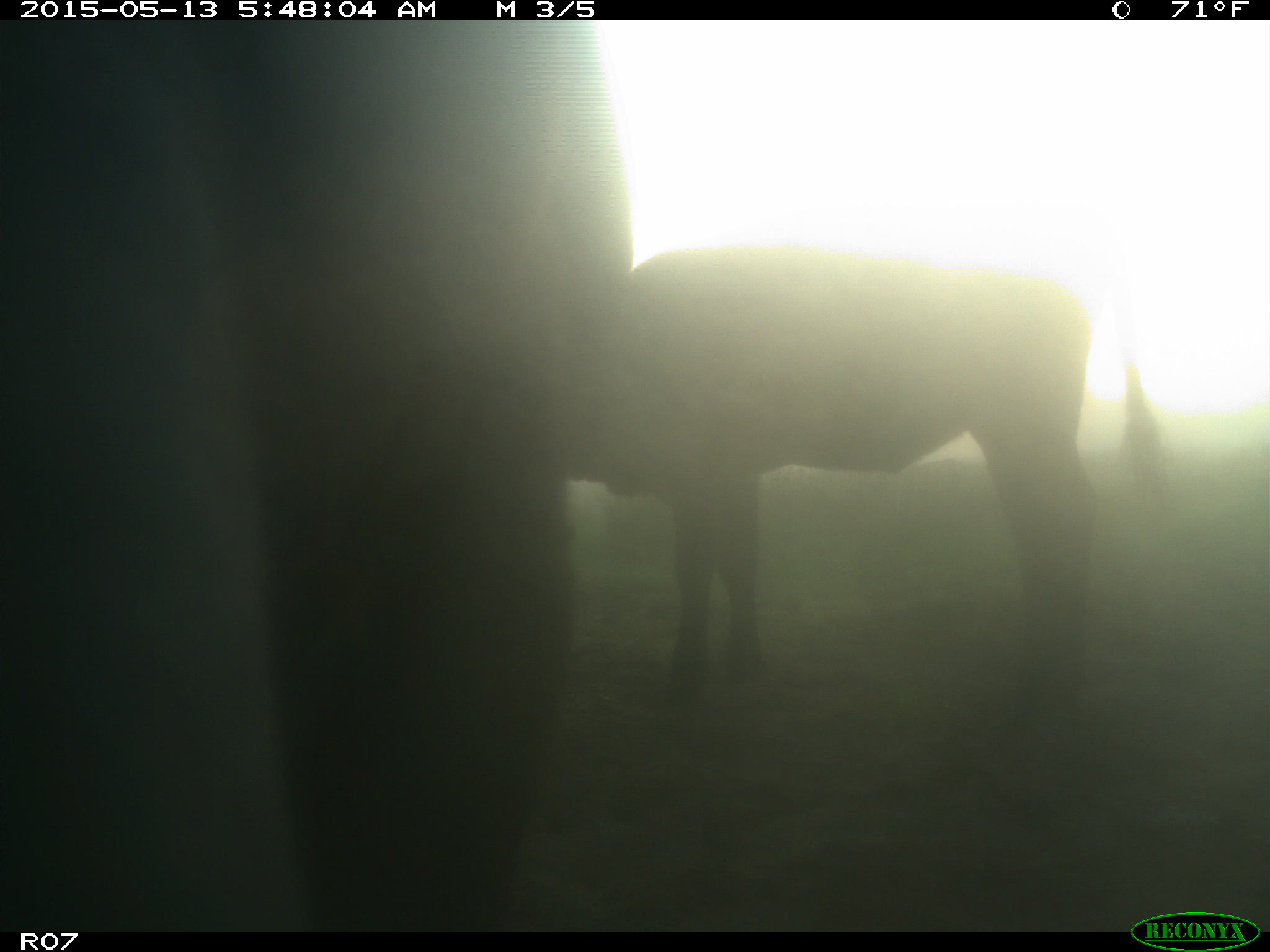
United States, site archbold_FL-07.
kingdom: Animalia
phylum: Chordata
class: Mammalia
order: Artiodactyla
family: Bovidae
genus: Bos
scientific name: Bos taurus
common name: domestic cow